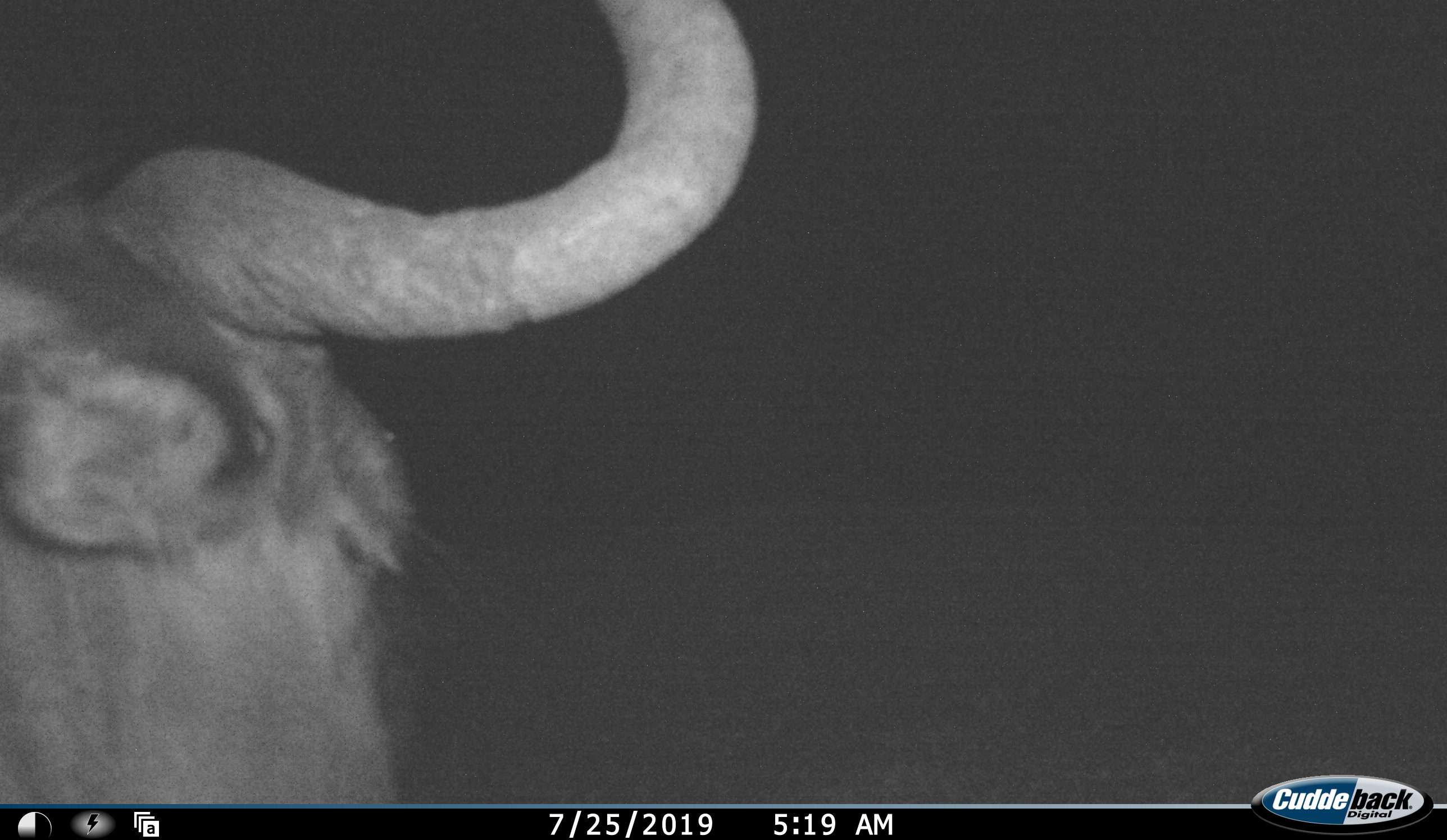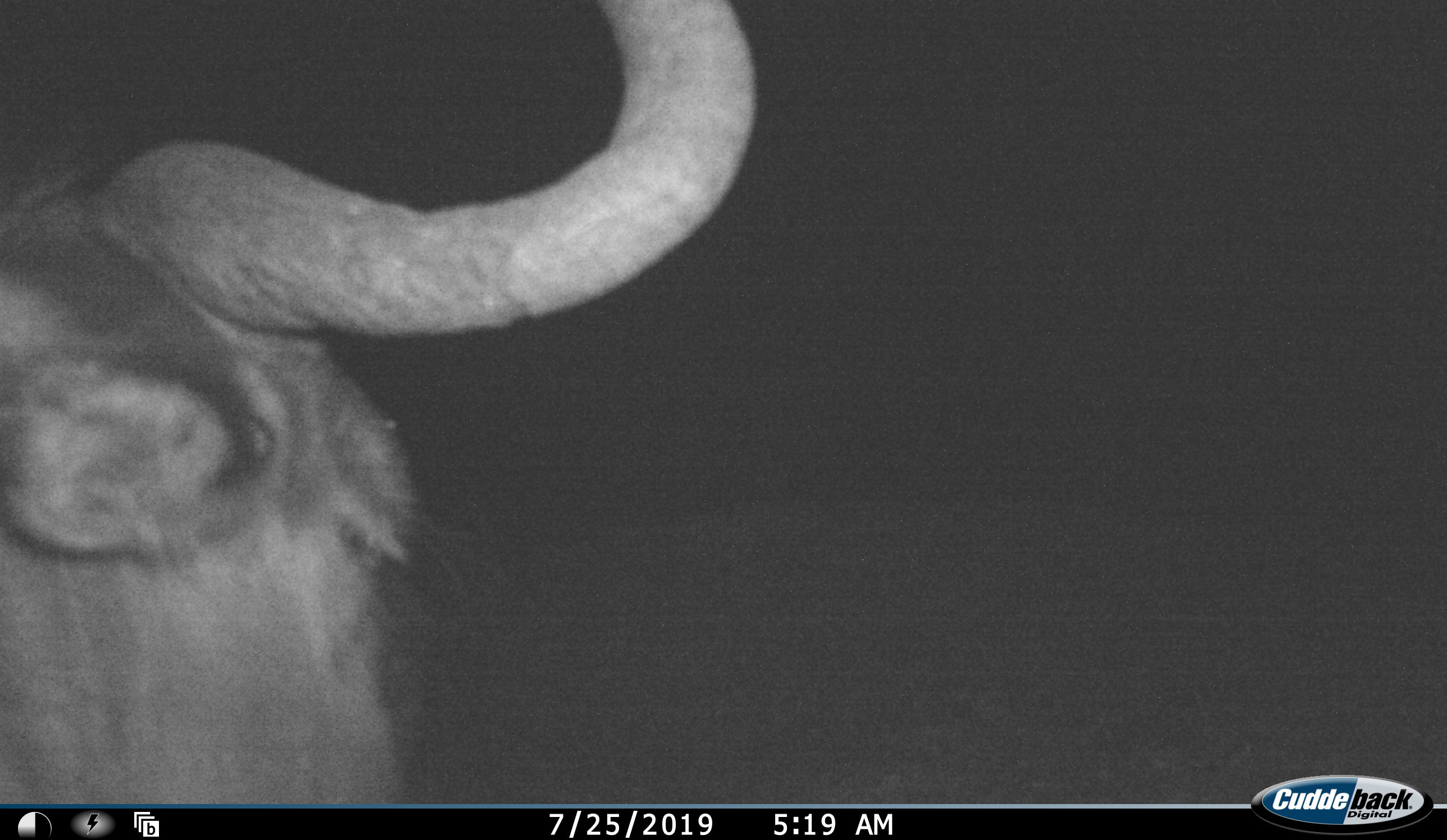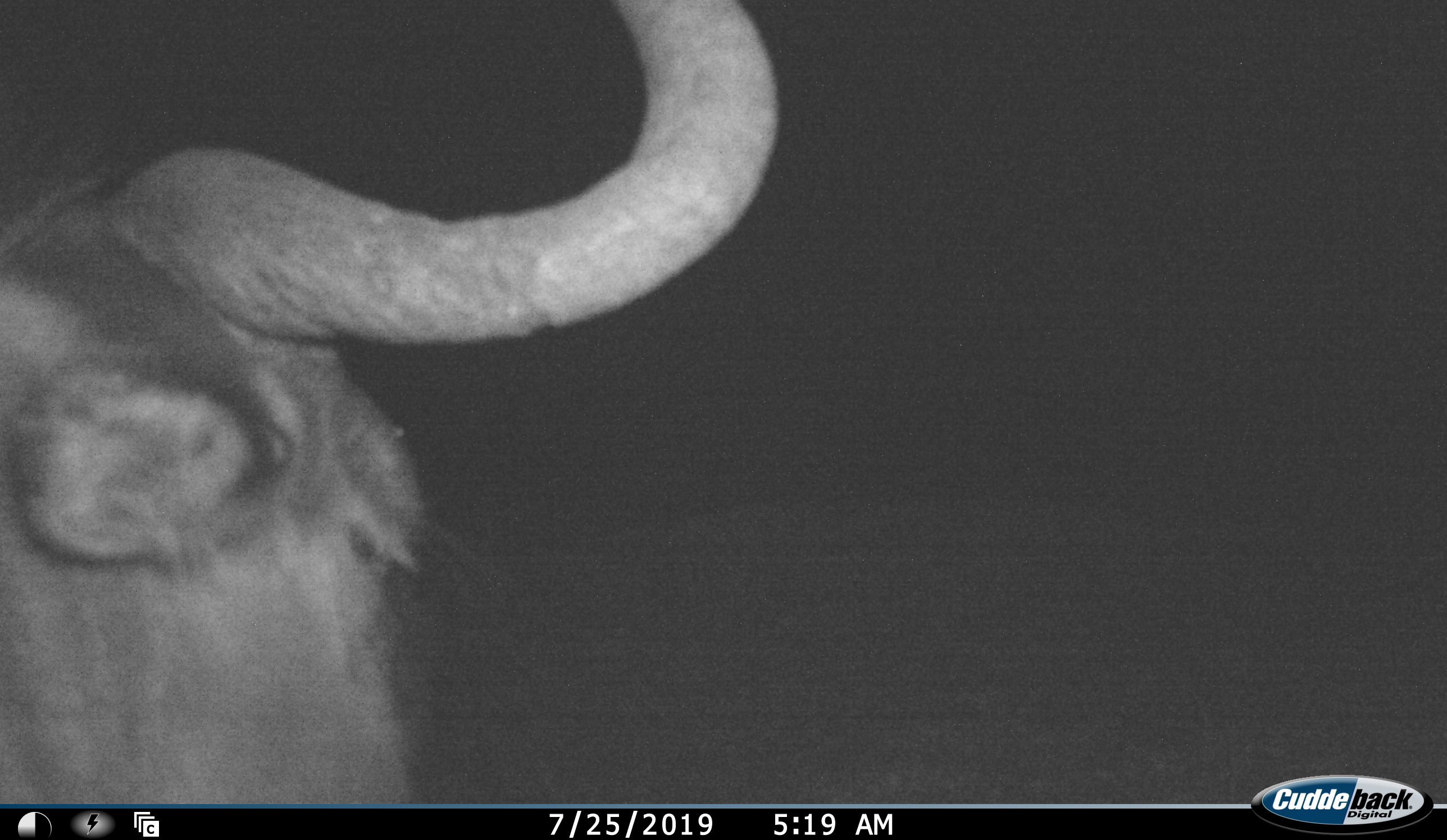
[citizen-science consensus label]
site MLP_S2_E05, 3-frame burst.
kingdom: Animalia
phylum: Chordata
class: Mammalia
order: Artiodactyla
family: Bovidae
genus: Connochaetes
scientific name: Connochaetes taurinus taurinus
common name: blue wildebeest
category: wildebeestblue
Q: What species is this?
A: Wildebeestblue (blue wildebeest) (Connochaetes taurinus taurinus).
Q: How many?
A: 1.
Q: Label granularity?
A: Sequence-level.